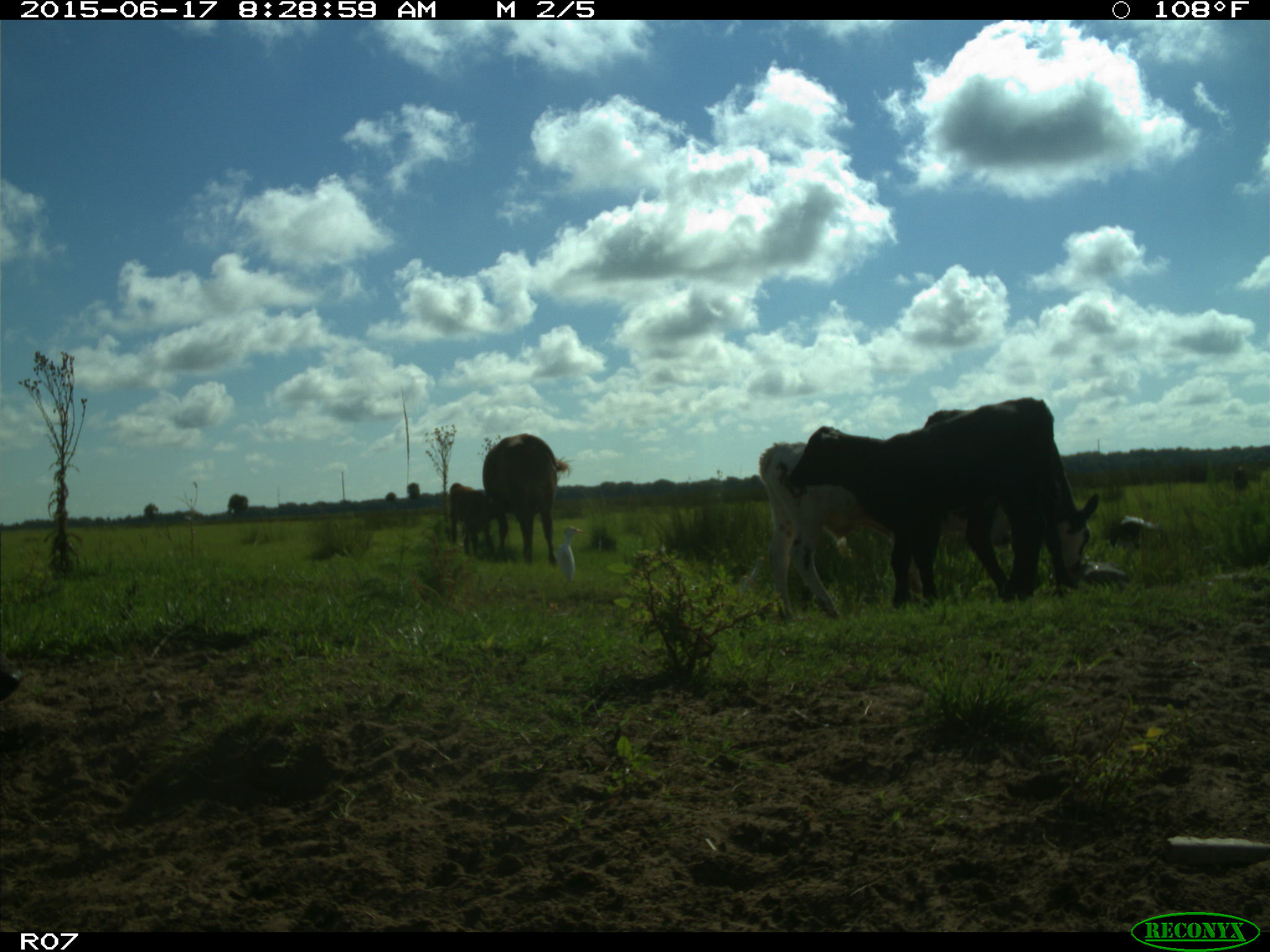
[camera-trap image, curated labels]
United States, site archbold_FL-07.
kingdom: Animalia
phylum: Chordata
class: Mammalia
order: Artiodactyla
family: Bovidae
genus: Bos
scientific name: Bos taurus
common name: domestic cow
Bos taurus (domestic cow).